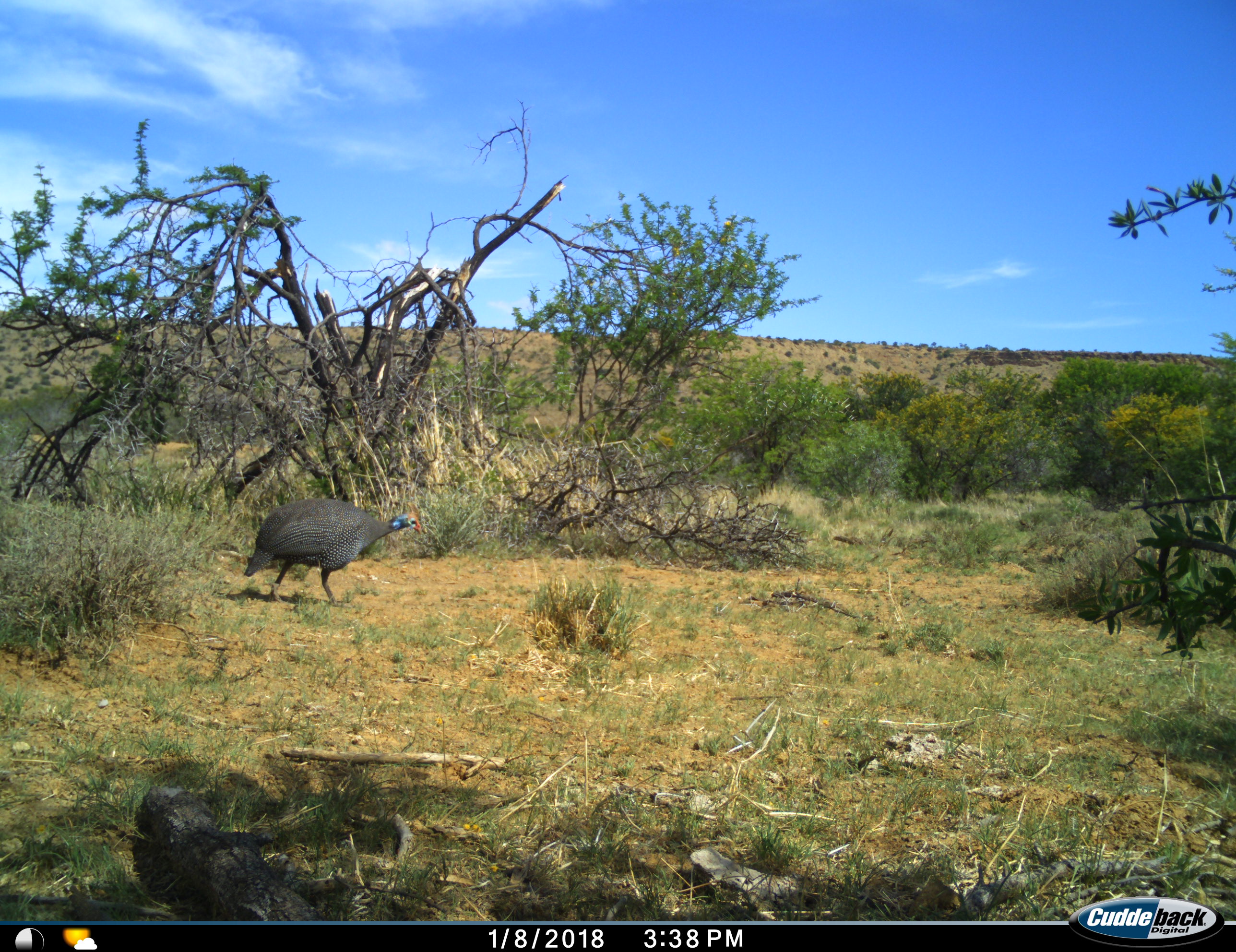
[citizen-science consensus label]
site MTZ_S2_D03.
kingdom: Animalia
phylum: Chordata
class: Aves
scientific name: Aves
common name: bird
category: birdother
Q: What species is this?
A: Birdother (bird) (Aves).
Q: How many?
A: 1.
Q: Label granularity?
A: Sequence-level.